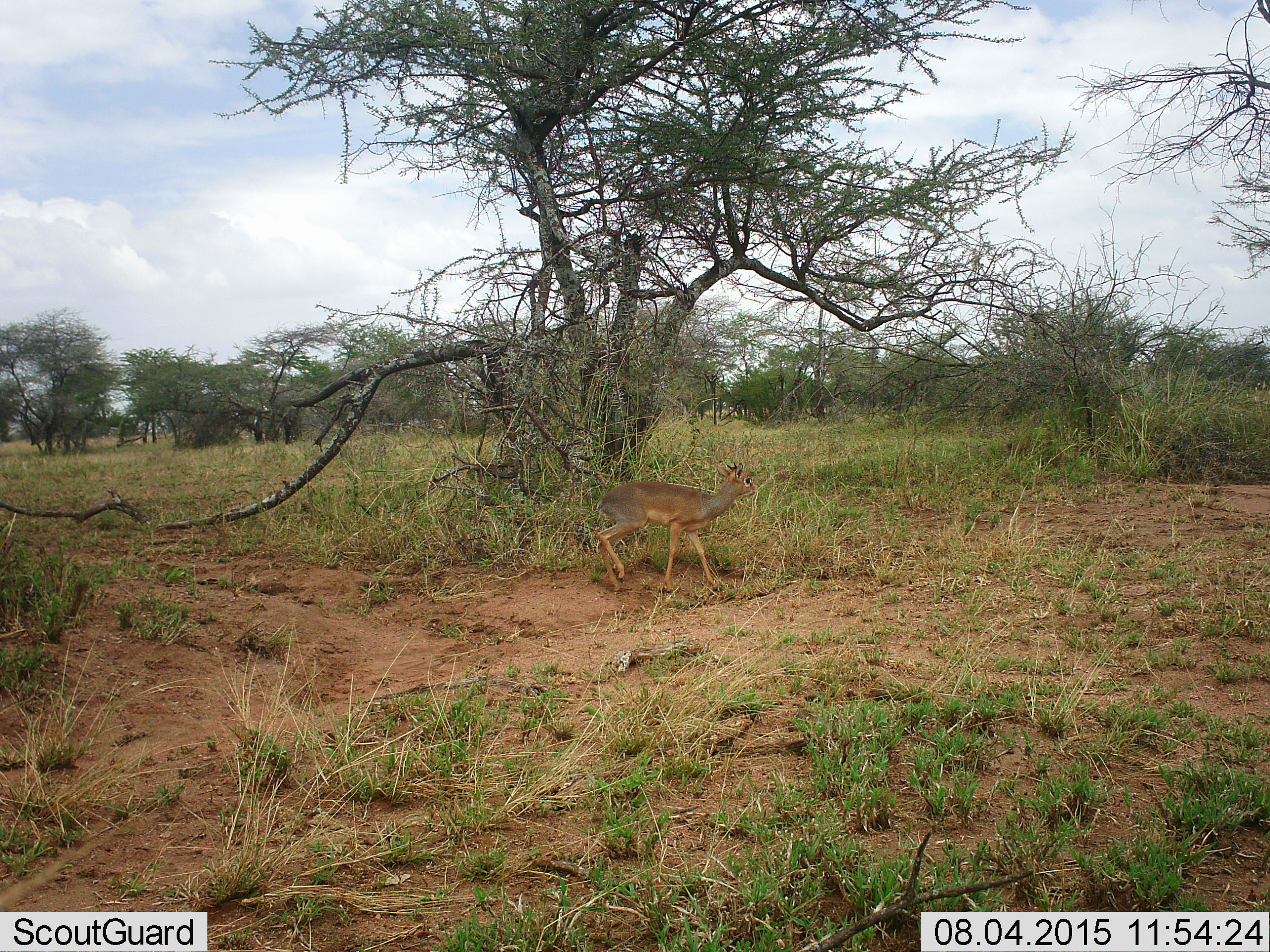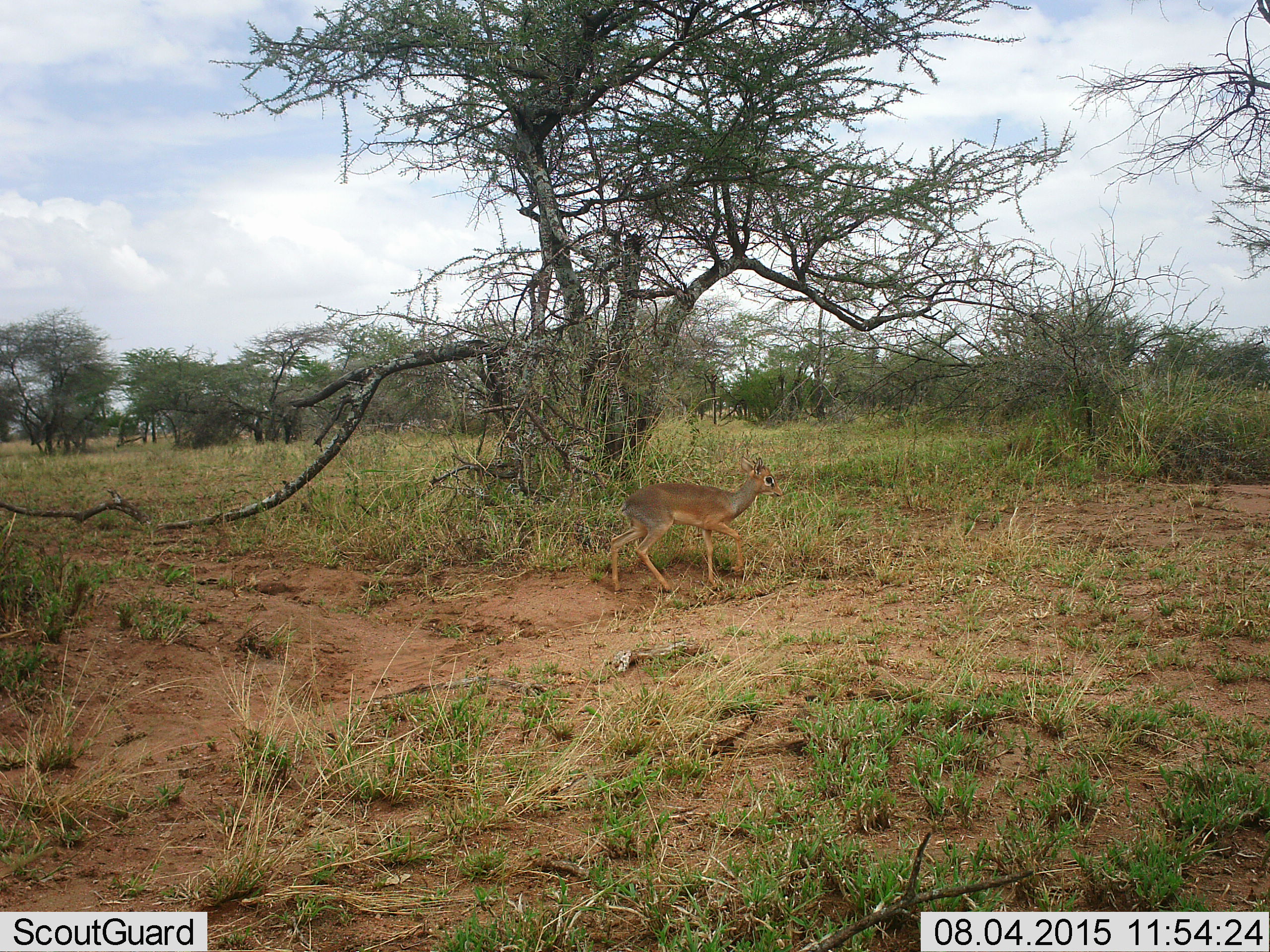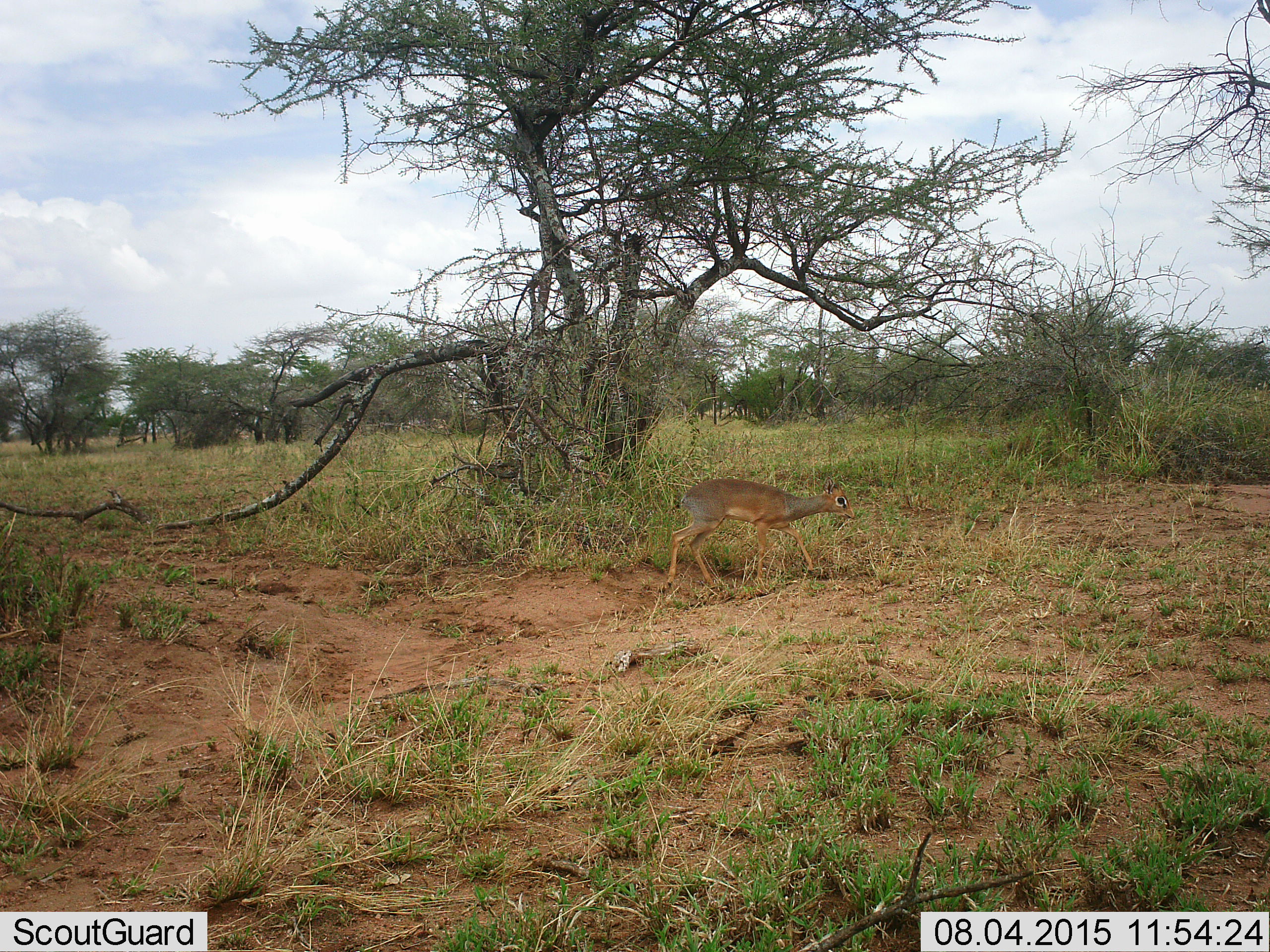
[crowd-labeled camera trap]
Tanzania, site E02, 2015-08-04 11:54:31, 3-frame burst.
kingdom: Animalia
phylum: Chordata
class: Mammalia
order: Artiodactyla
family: Bovidae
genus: Madoqua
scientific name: Madoqua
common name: dikdik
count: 1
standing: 0%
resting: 0%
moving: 100%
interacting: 0%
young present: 8%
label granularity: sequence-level